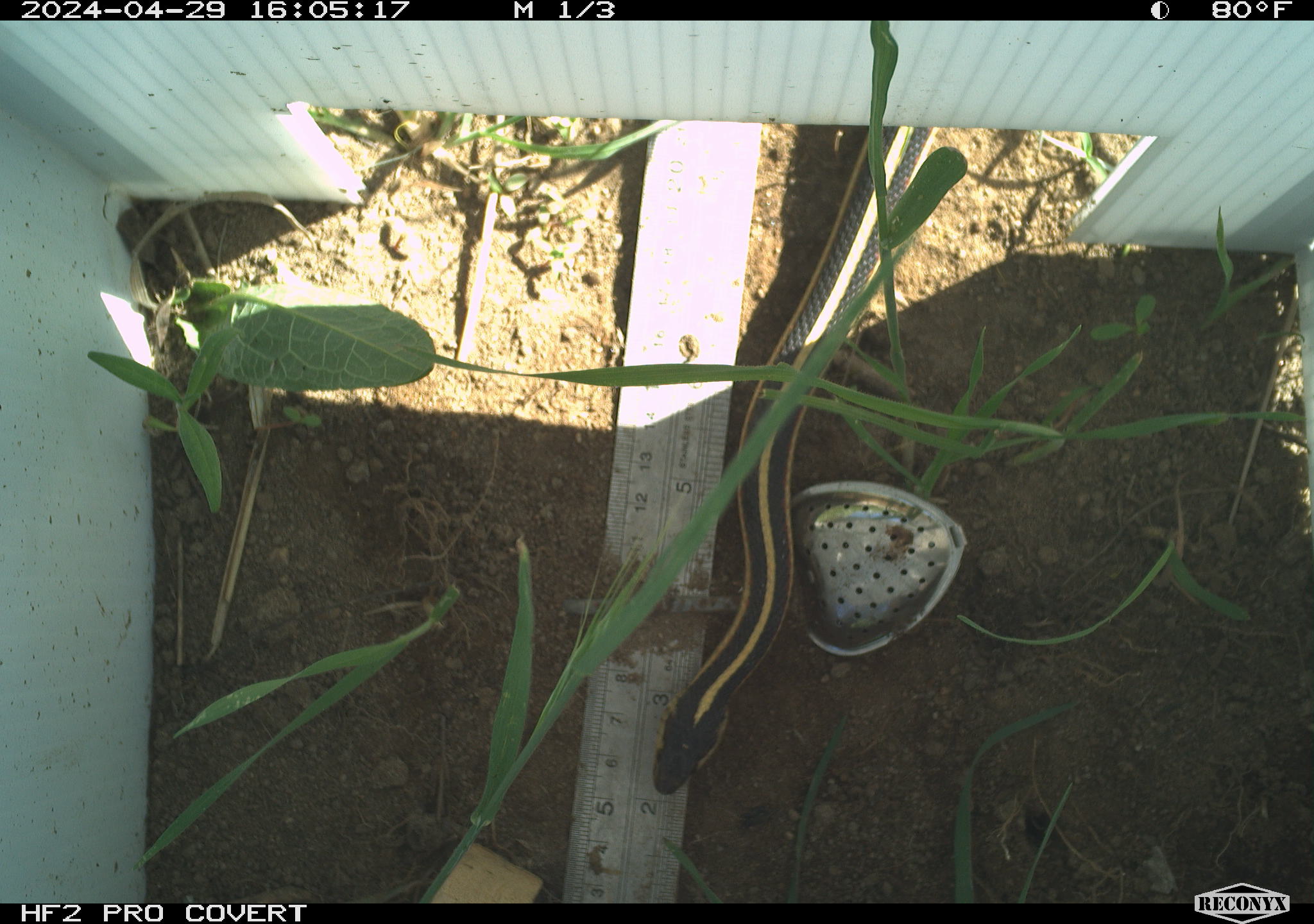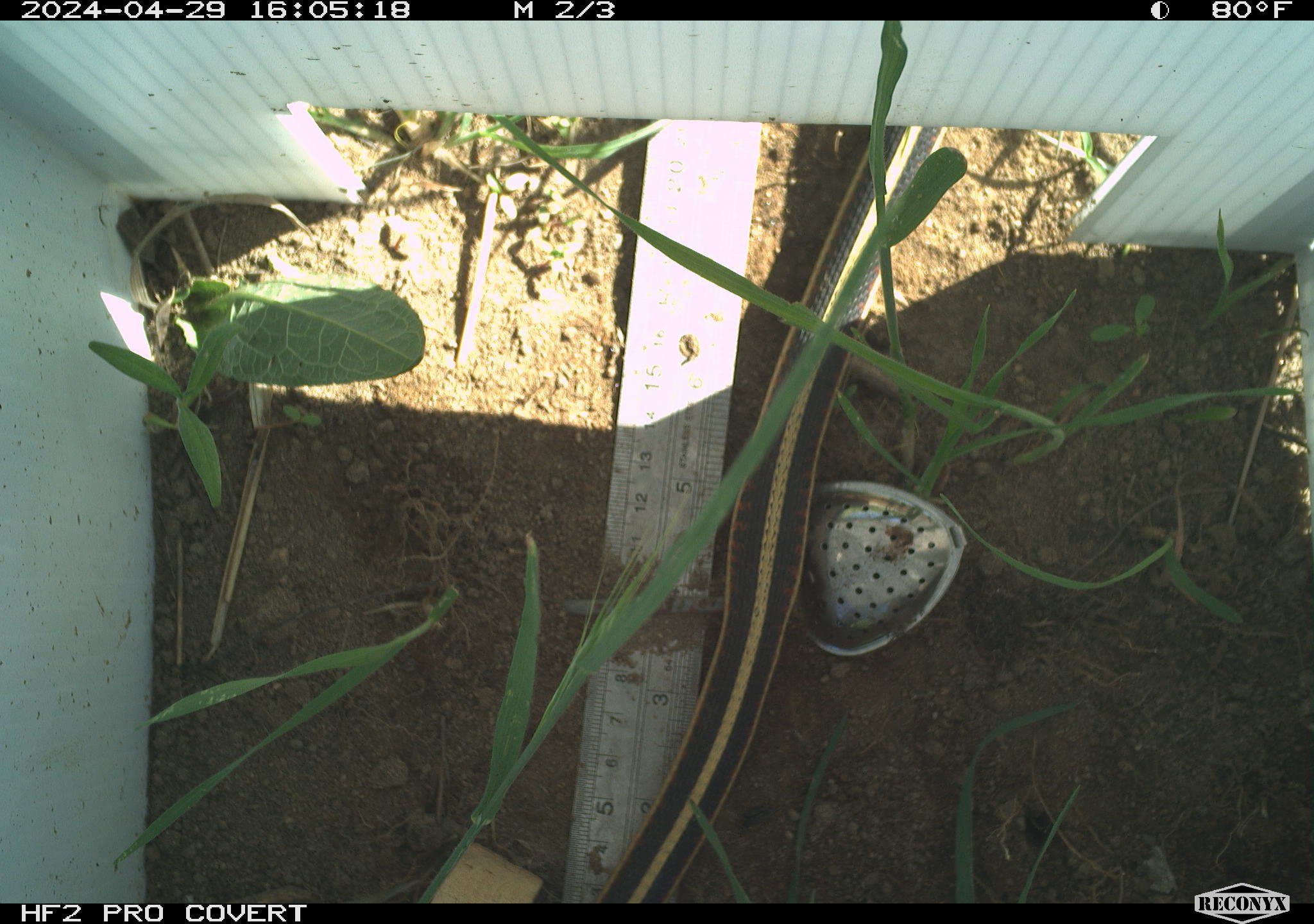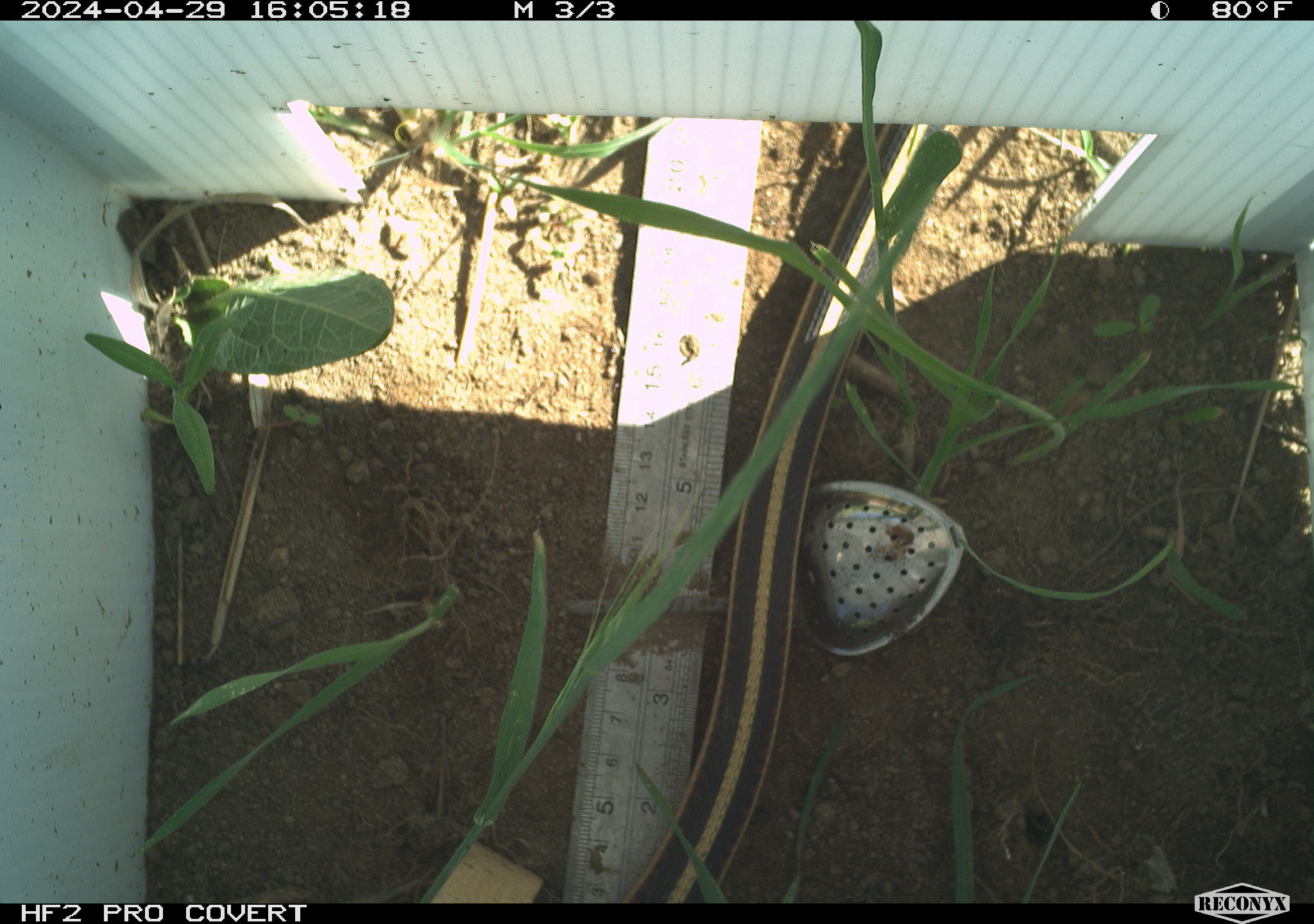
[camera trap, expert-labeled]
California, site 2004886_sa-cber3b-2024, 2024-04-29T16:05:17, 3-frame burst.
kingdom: Animalia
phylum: Chordata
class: Reptilia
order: Squamata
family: Colubridae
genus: Thamnophis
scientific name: Thamnophis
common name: american gartersnakes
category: thamnophis species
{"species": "thamnophis species (american gartersnakes) (Thamnophis)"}